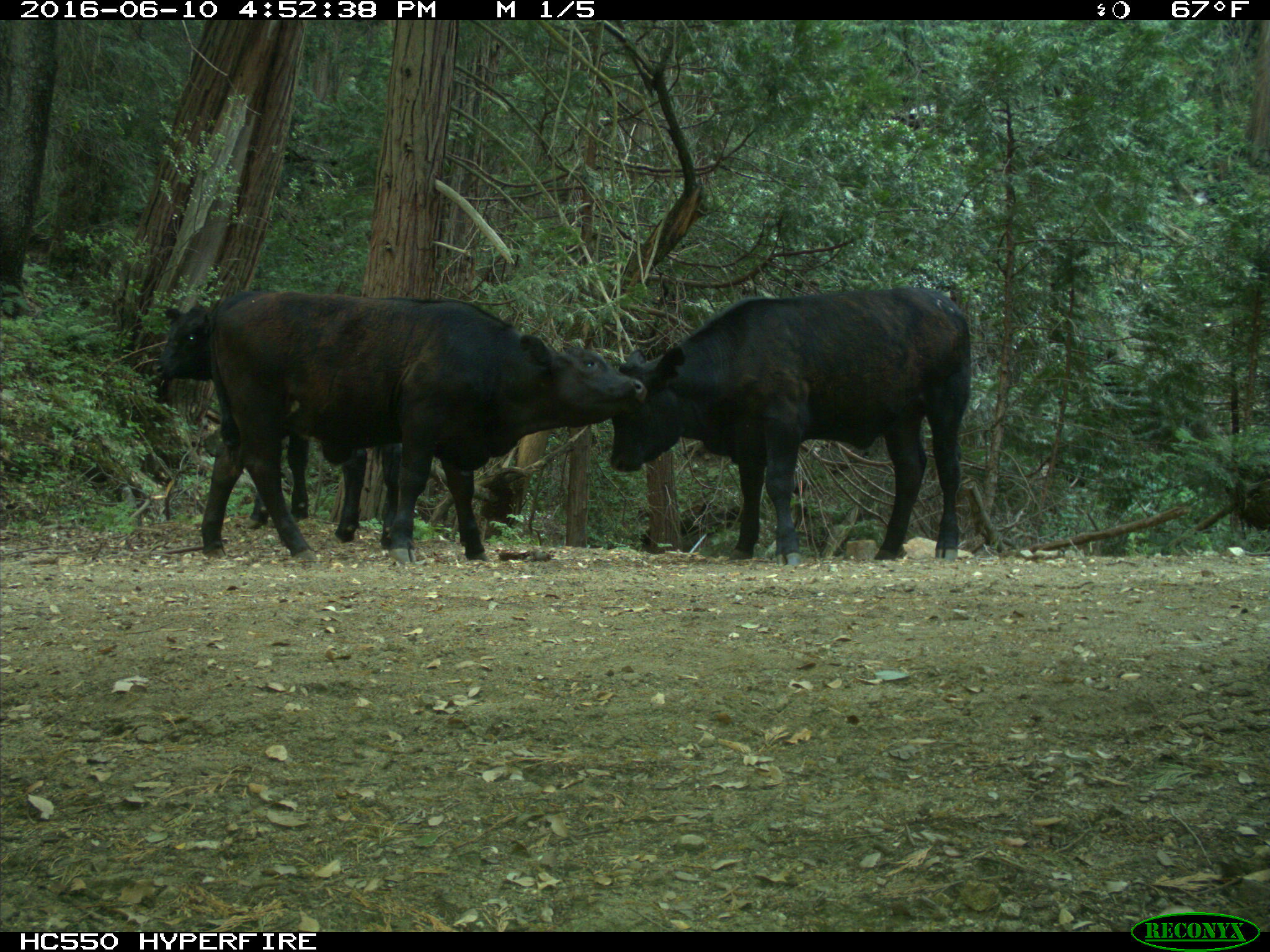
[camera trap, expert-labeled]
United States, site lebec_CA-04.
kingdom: Animalia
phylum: Chordata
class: Mammalia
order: Artiodactyla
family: Bovidae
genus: Bos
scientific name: Bos taurus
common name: domestic cow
Bos taurus (domestic cow).